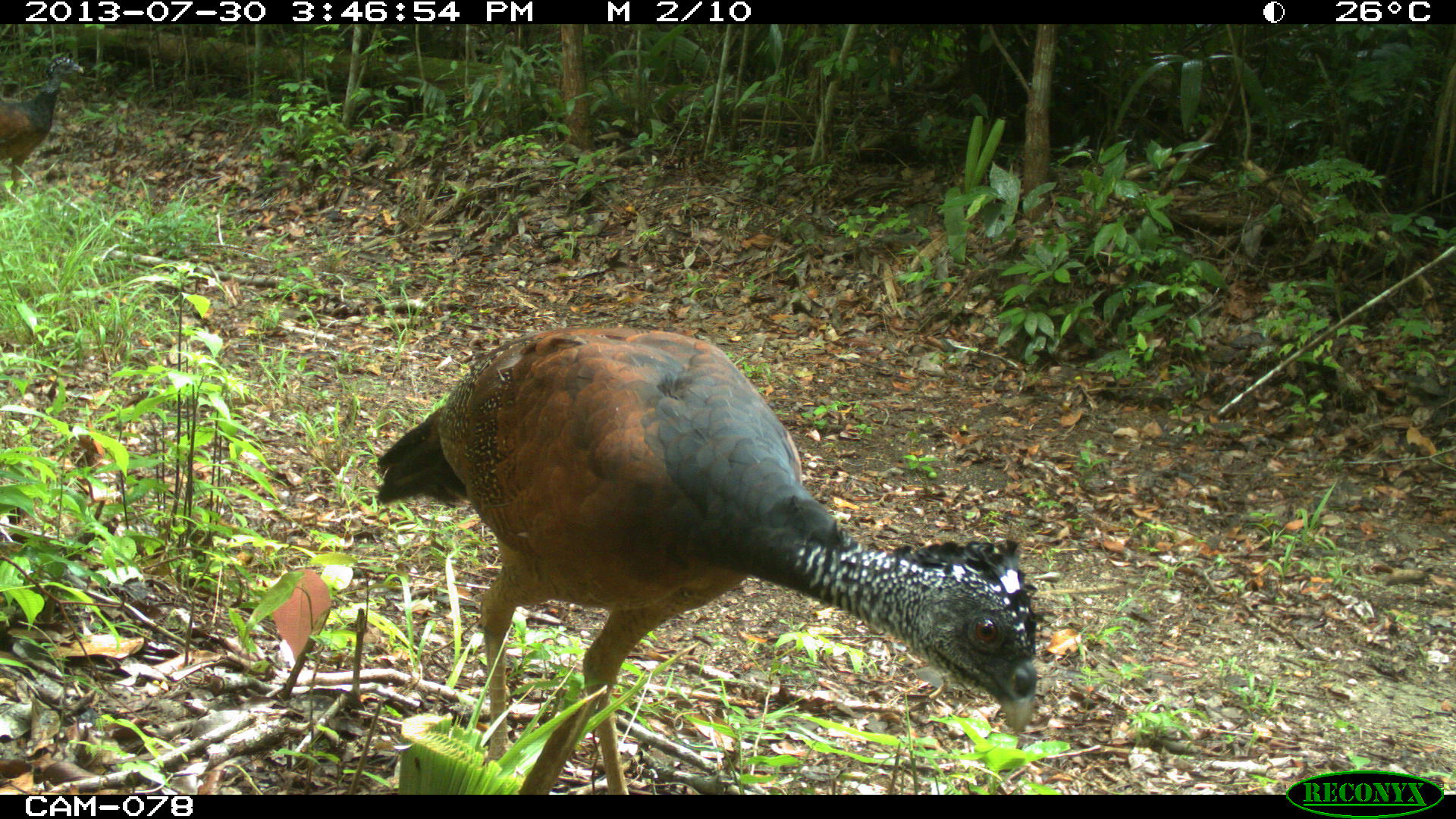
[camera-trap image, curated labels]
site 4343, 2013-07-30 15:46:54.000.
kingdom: Animalia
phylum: Chordata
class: Aves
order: Galliformes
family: Cracidae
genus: Crax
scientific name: Crax rubra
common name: great curassow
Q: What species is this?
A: Crax rubra (great curassow).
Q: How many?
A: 2.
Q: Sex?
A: Female.